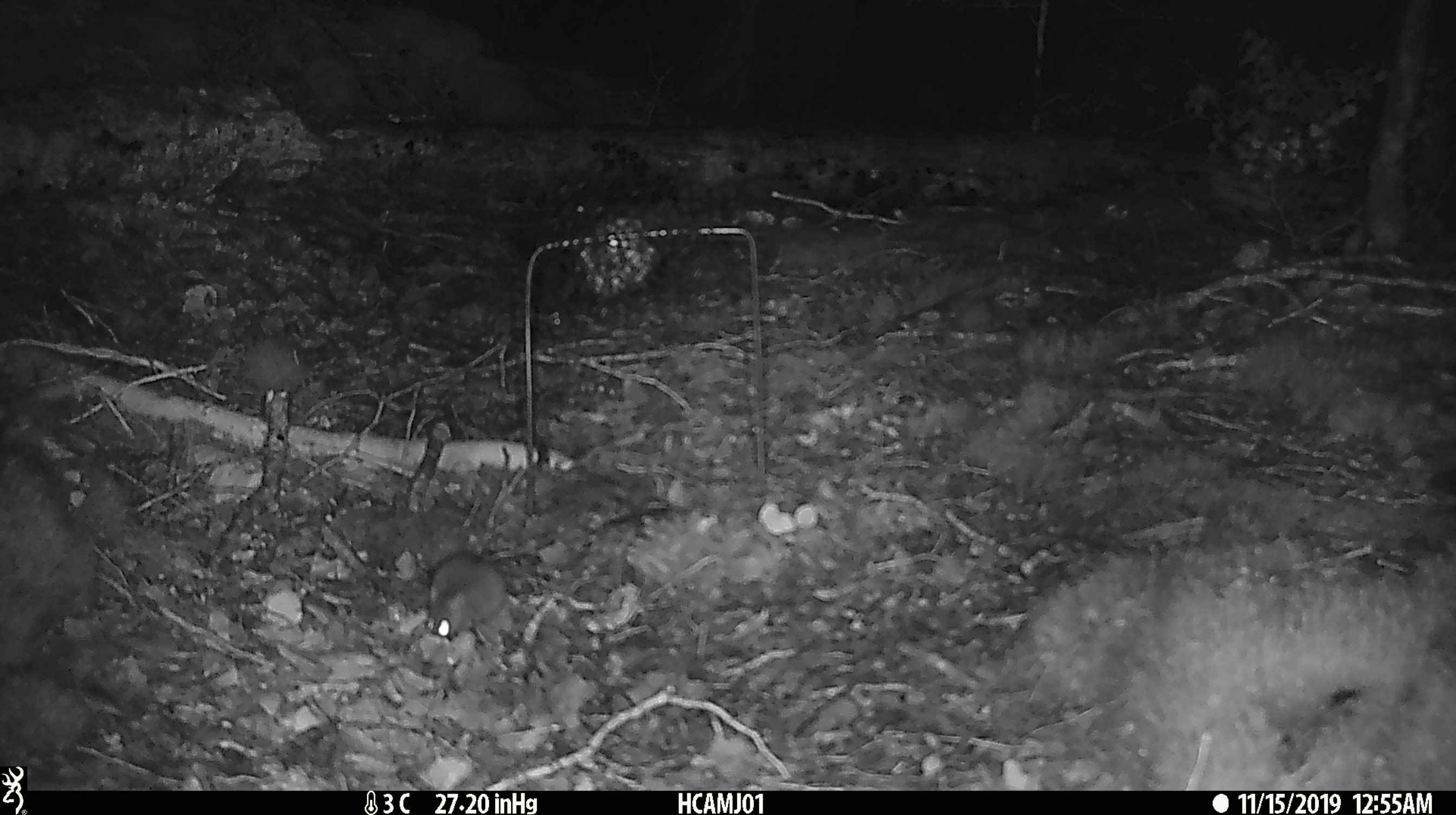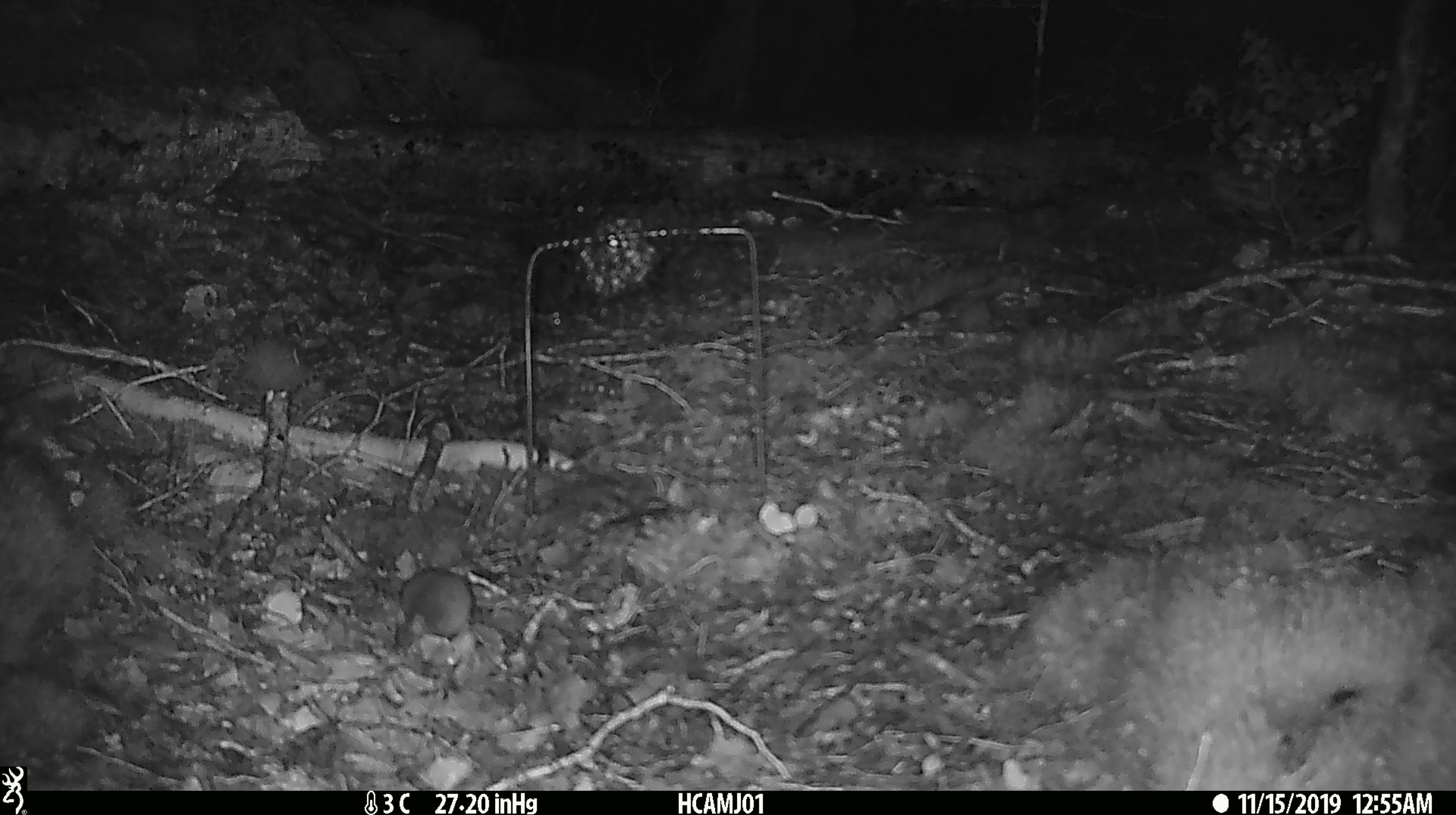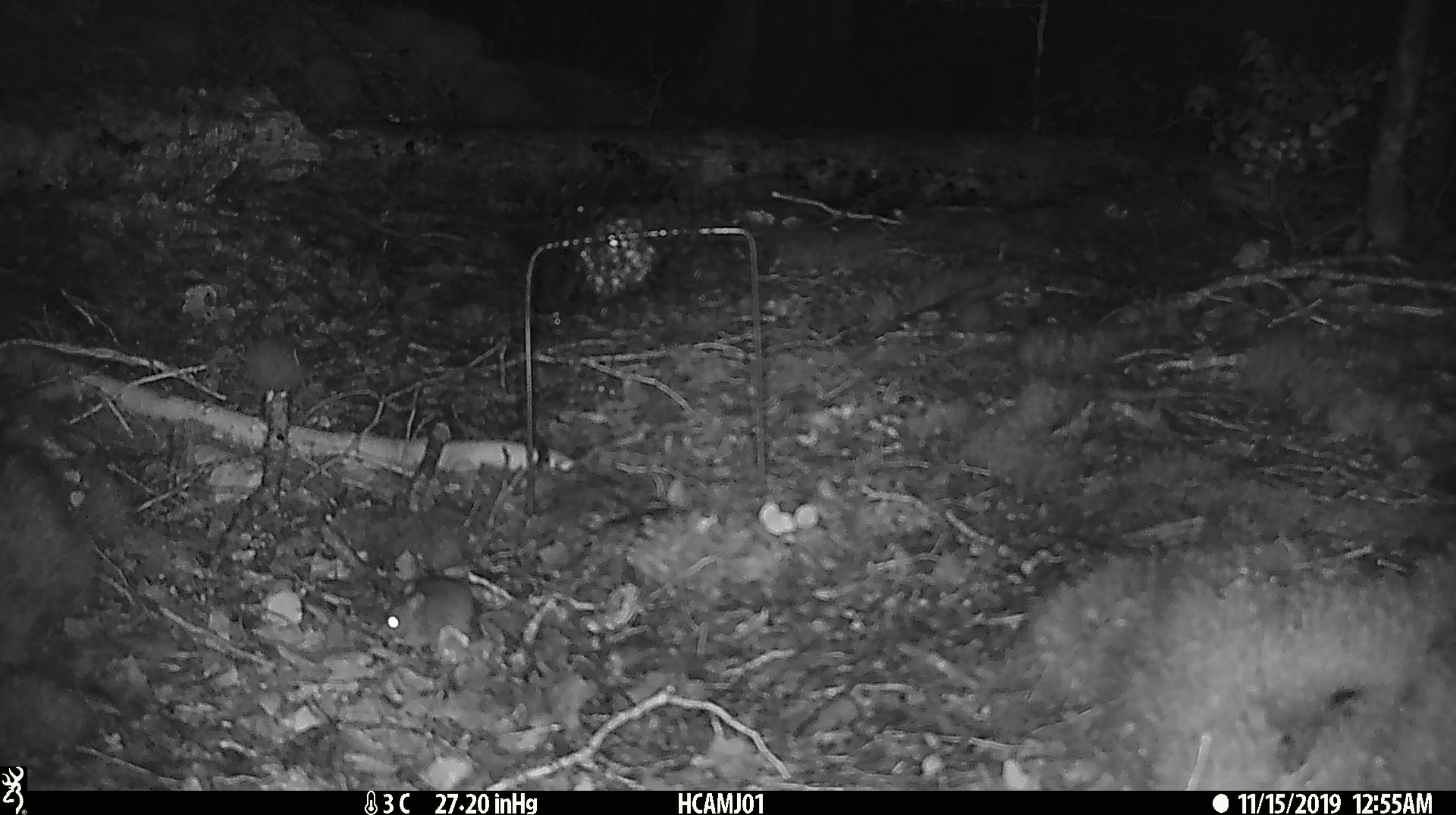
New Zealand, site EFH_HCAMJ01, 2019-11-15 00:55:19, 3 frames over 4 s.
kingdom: Animalia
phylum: Chordata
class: Mammalia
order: Rodentia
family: Muridae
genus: Mus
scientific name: Mus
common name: mouse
Mouse (Mus).